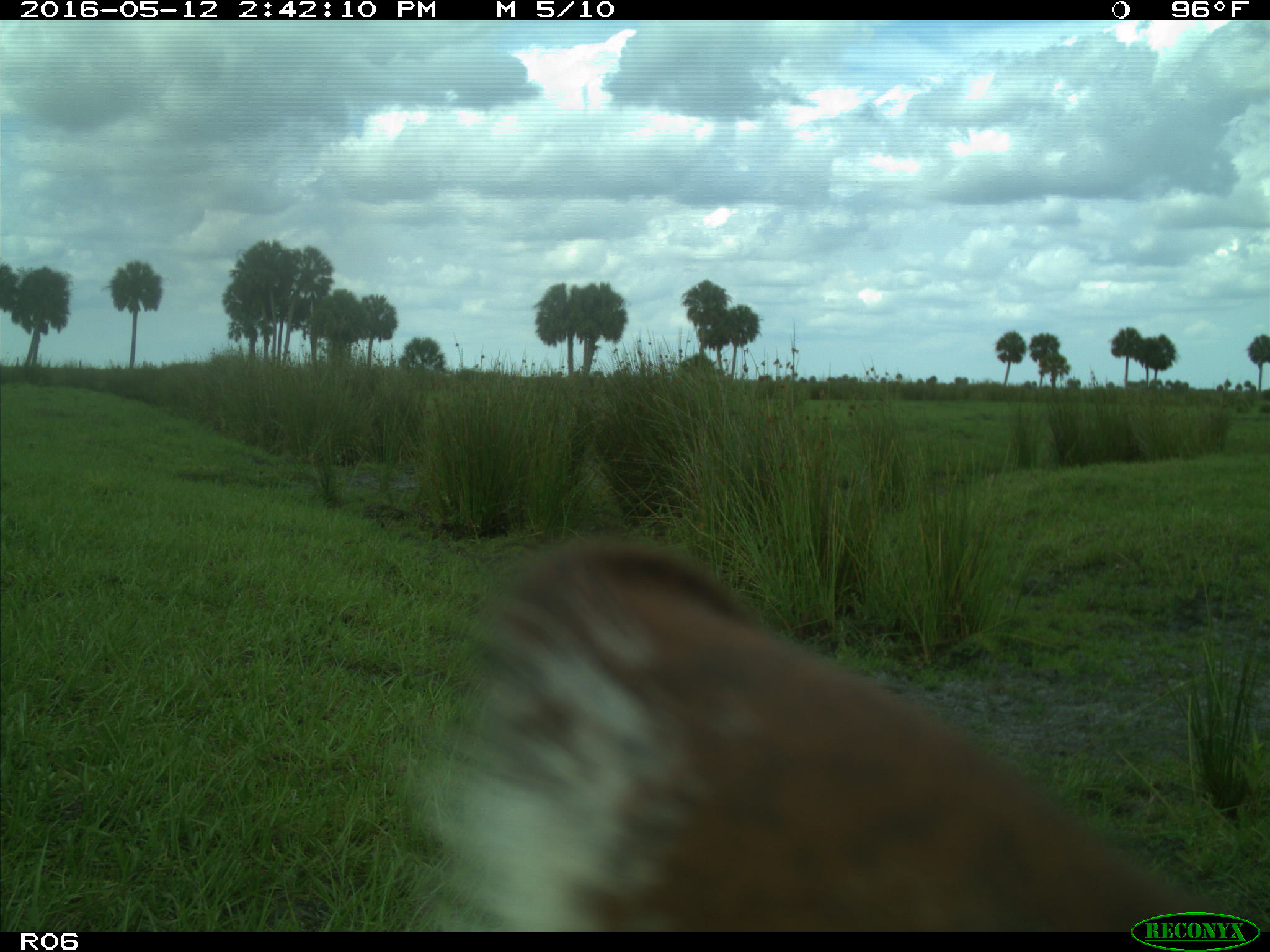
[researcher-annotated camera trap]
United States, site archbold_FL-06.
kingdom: Animalia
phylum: Chordata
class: Mammalia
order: Artiodactyla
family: Bovidae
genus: Bos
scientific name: Bos taurus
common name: domestic cow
Bos taurus (domestic cow).